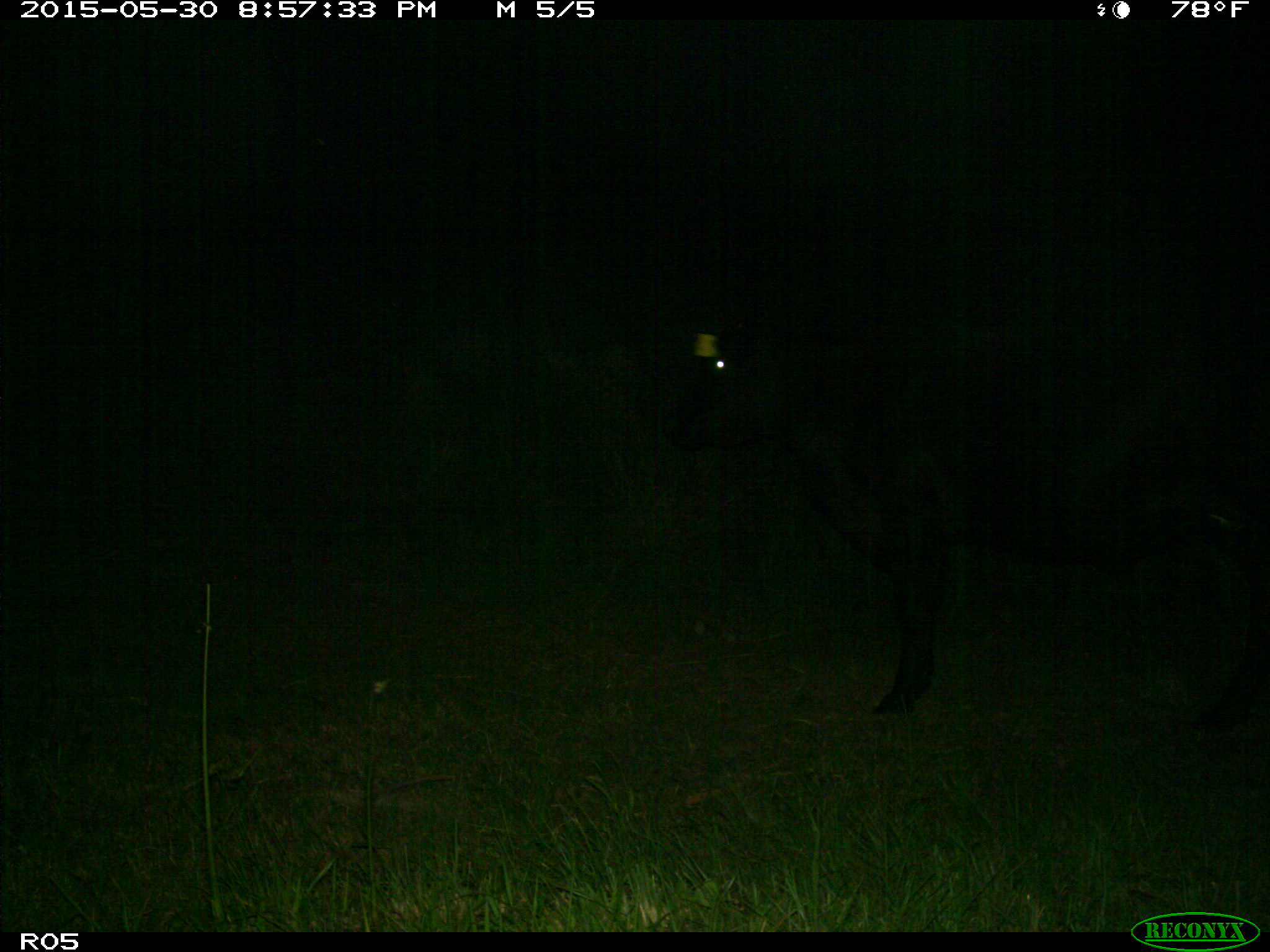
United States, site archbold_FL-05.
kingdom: Animalia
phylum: Chordata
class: Mammalia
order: Artiodactyla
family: Bovidae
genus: Bos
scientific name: Bos taurus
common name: domestic cow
Bos taurus (domestic cow).